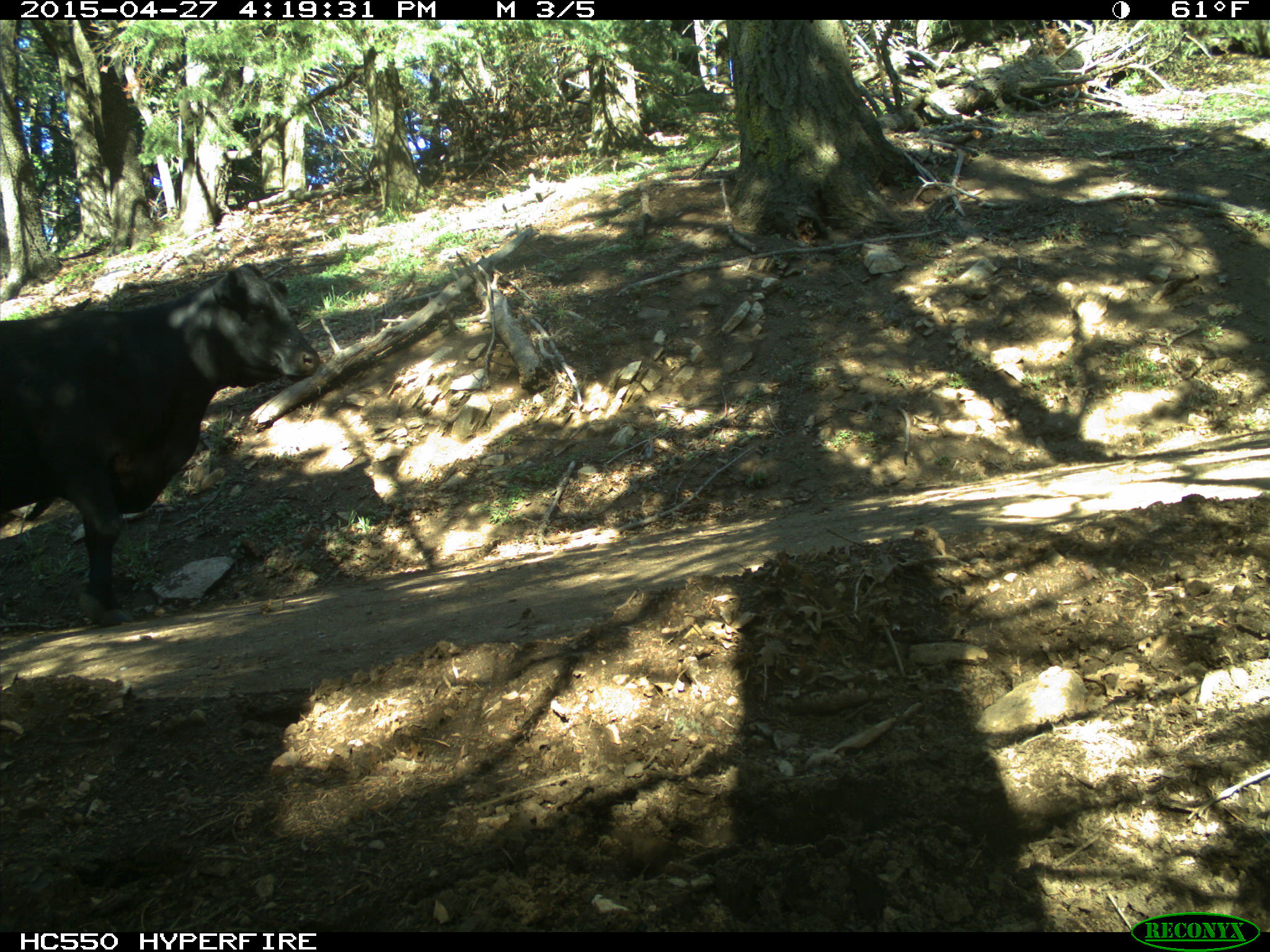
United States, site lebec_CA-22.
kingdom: Animalia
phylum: Chordata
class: Mammalia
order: Artiodactyla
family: Bovidae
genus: Bos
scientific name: Bos taurus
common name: domestic cow